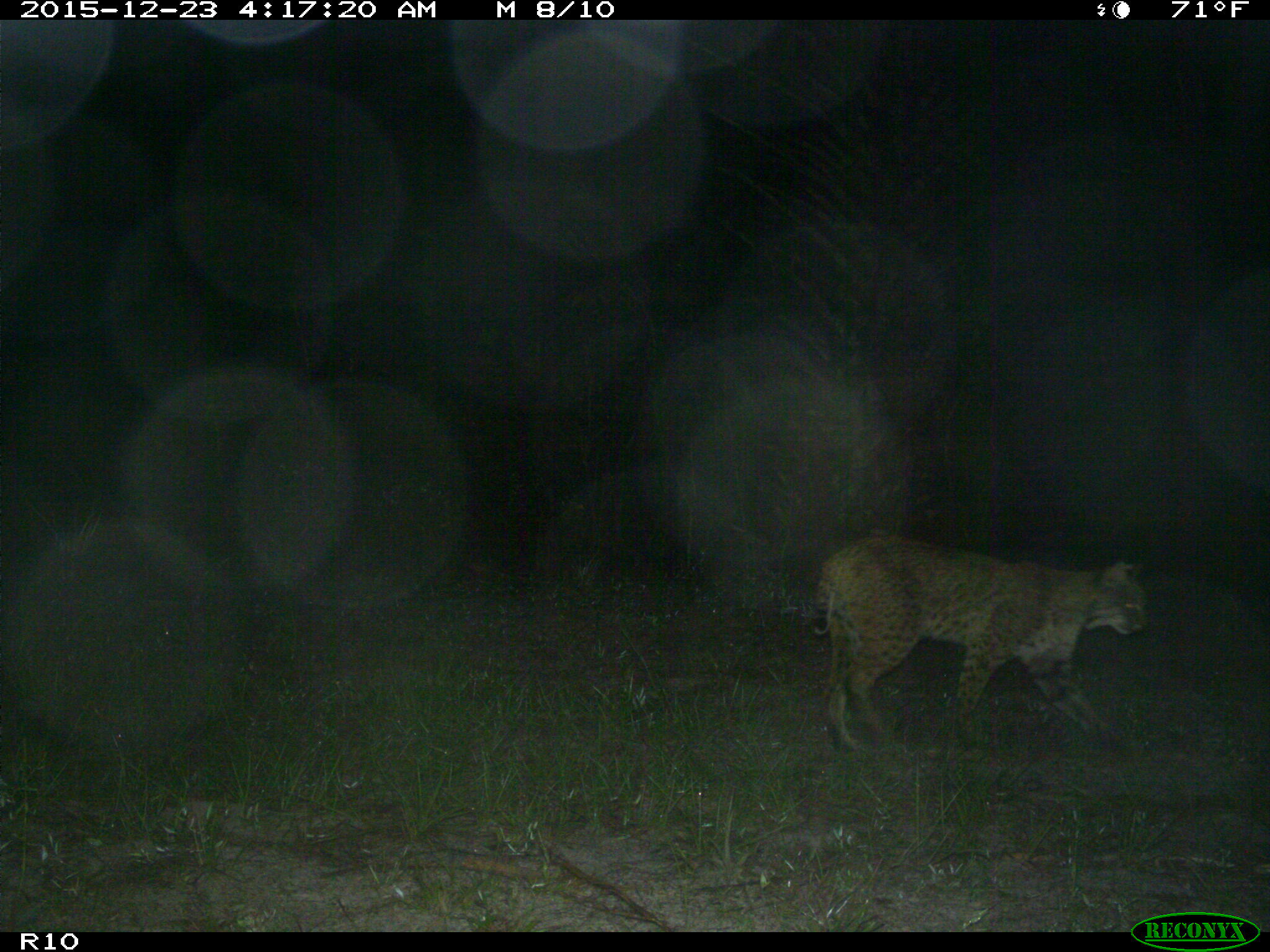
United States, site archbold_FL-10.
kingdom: Animalia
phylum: Chordata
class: Mammalia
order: Carnivora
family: Felidae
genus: Lynx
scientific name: Lynx rufus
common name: bobcat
Lynx rufus (bobcat).